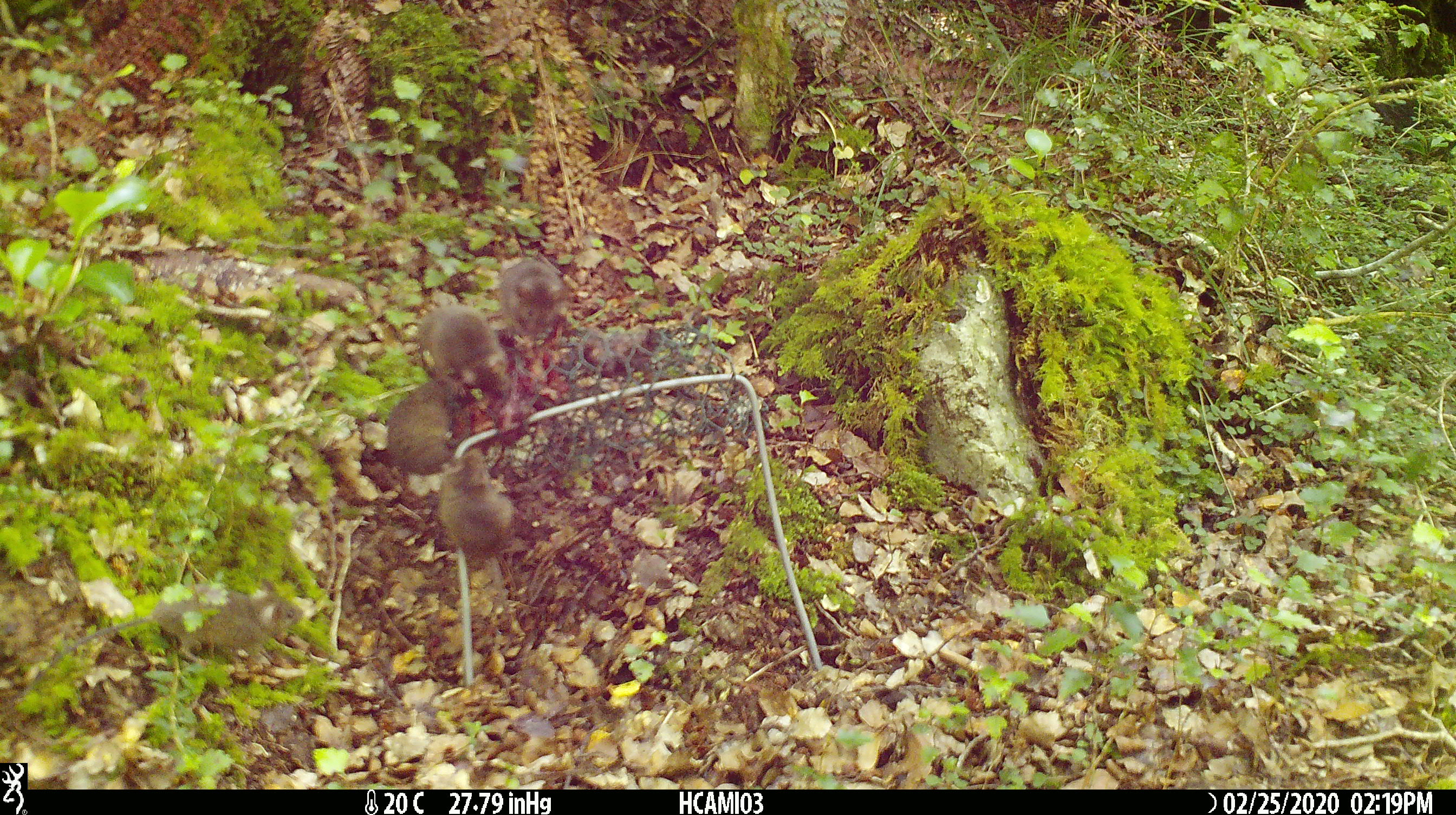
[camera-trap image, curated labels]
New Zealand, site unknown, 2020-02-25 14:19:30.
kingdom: Animalia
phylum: Chordata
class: Mammalia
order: Rodentia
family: Muridae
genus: Mus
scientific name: Mus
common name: mouse